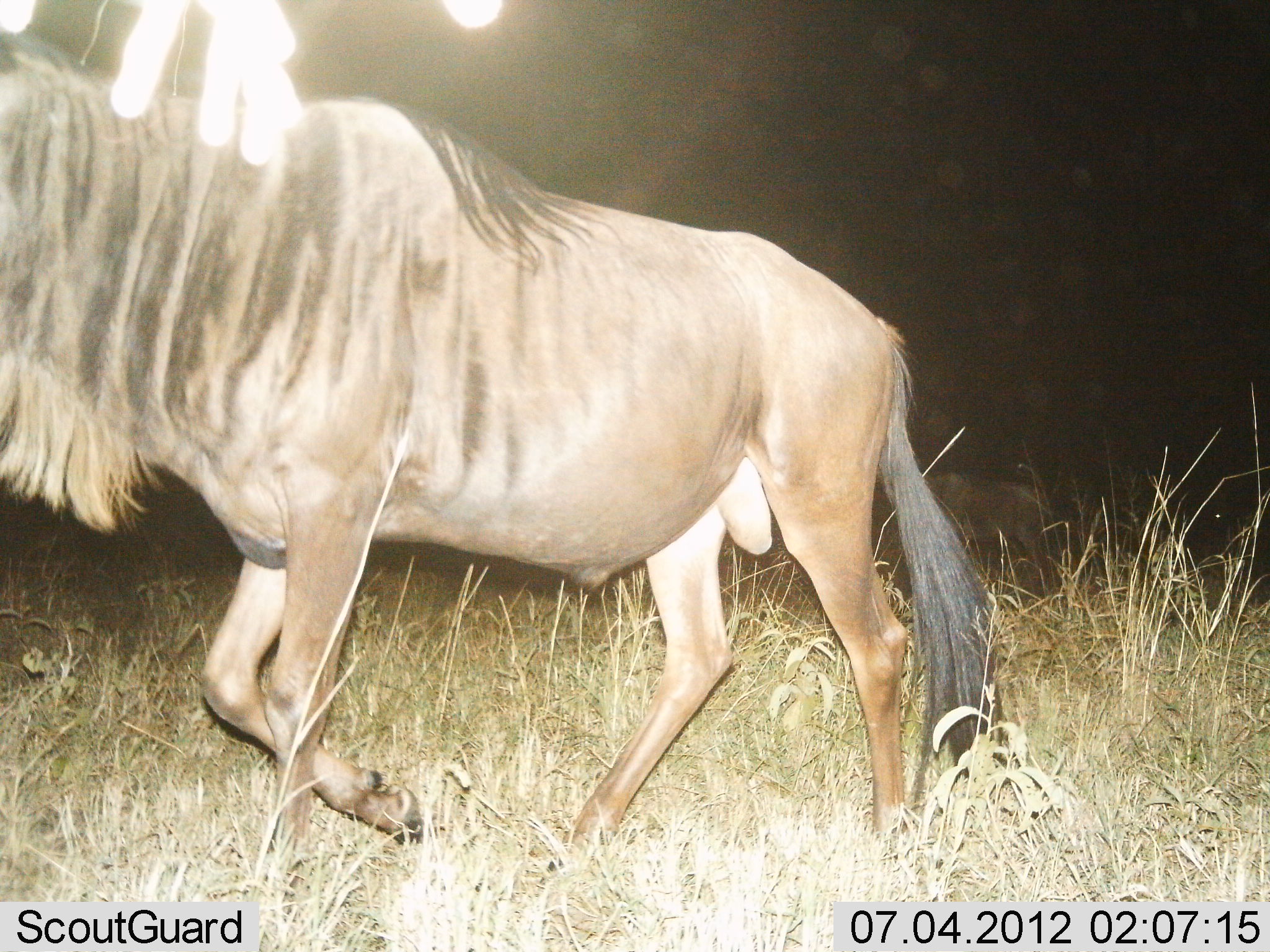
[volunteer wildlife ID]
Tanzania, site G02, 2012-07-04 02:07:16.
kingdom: Animalia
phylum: Chordata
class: Mammalia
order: Artiodactyla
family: Bovidae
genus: Connochaetes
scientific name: Connochaetes taurinus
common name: blue wildebeest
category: wildebeest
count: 1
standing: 20%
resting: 0%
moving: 90%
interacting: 0%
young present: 0%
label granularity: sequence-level